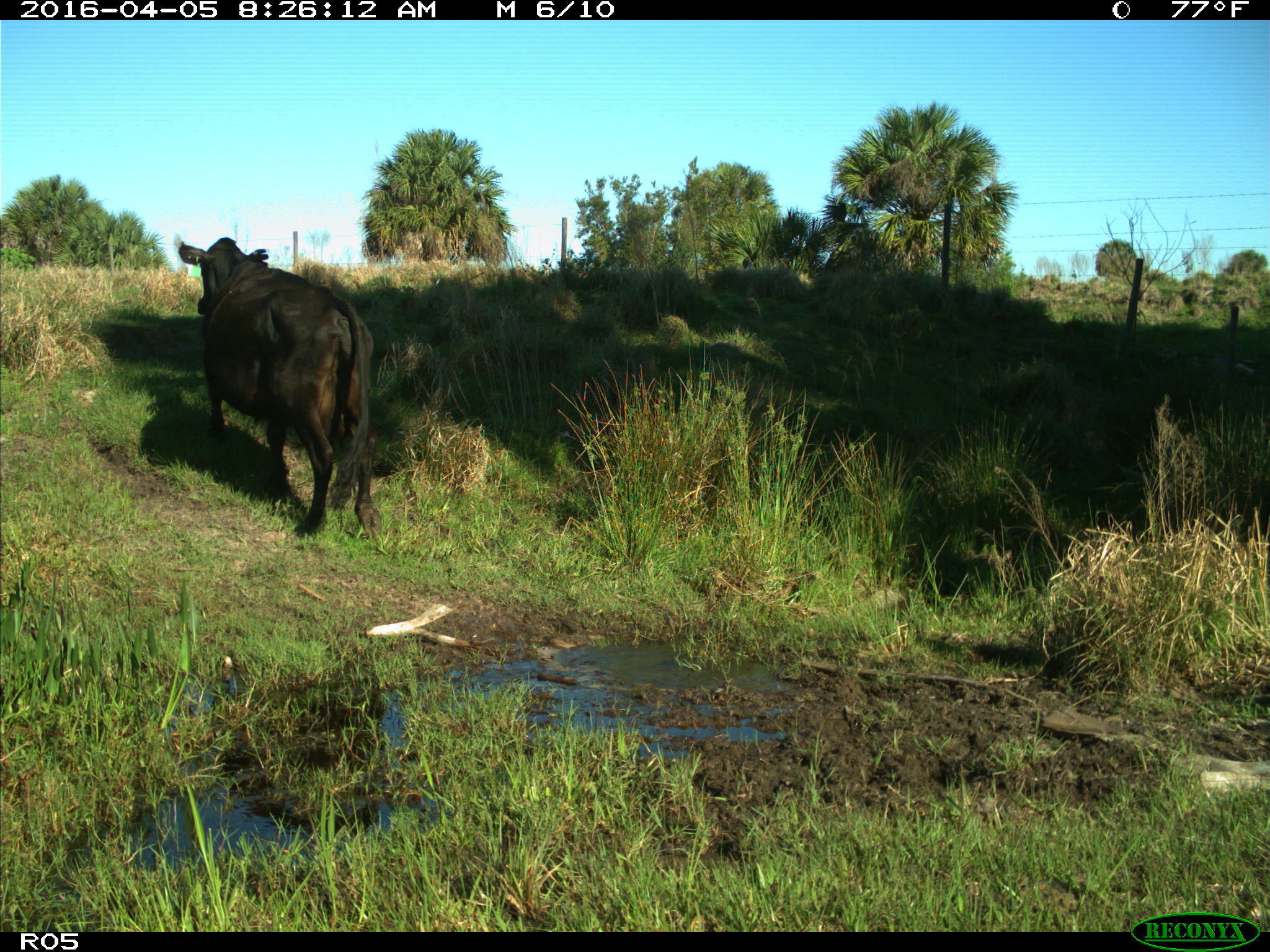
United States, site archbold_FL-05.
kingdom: Animalia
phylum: Chordata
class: Mammalia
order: Artiodactyla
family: Bovidae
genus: Bos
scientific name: Bos taurus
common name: domestic cow